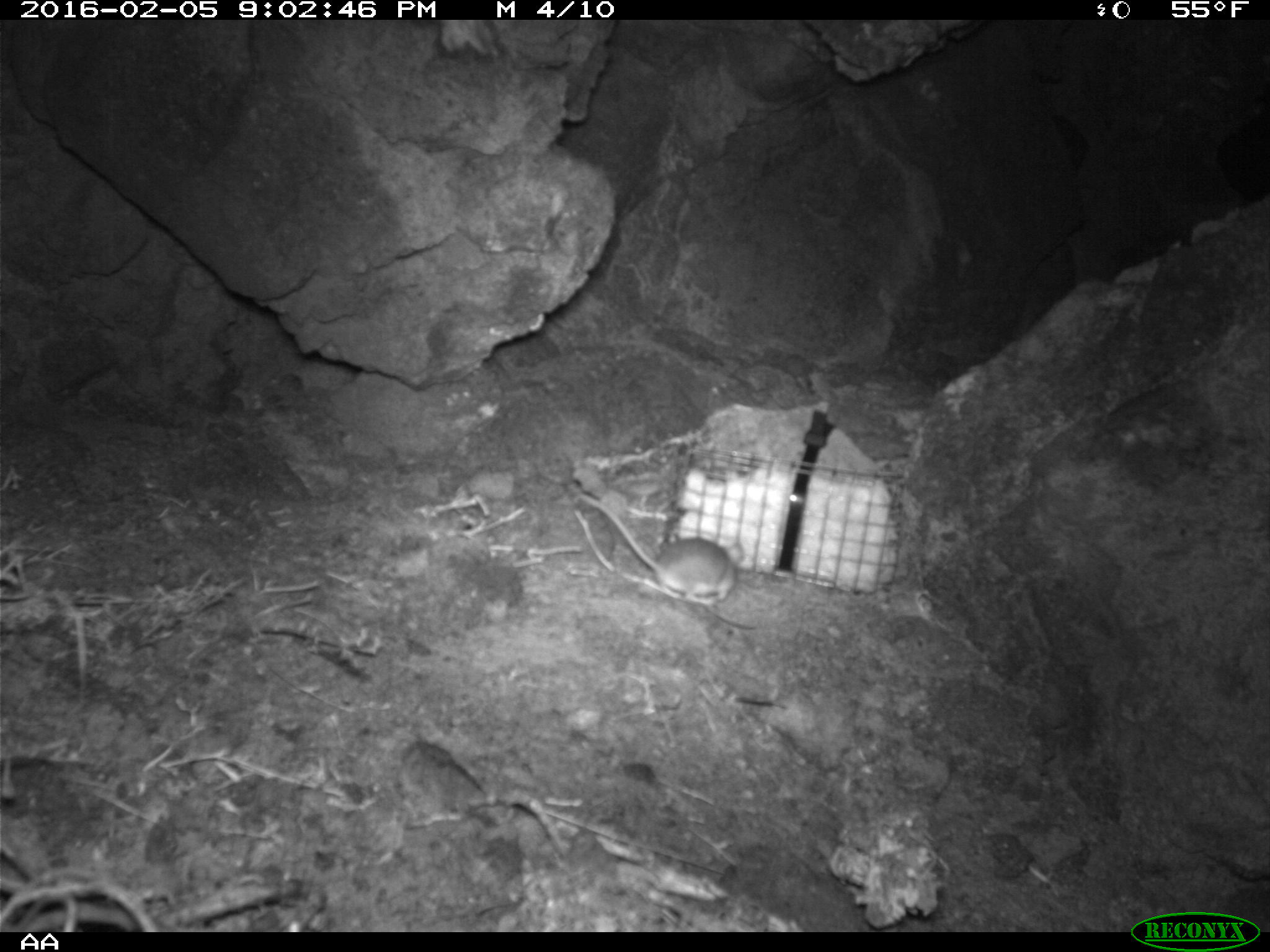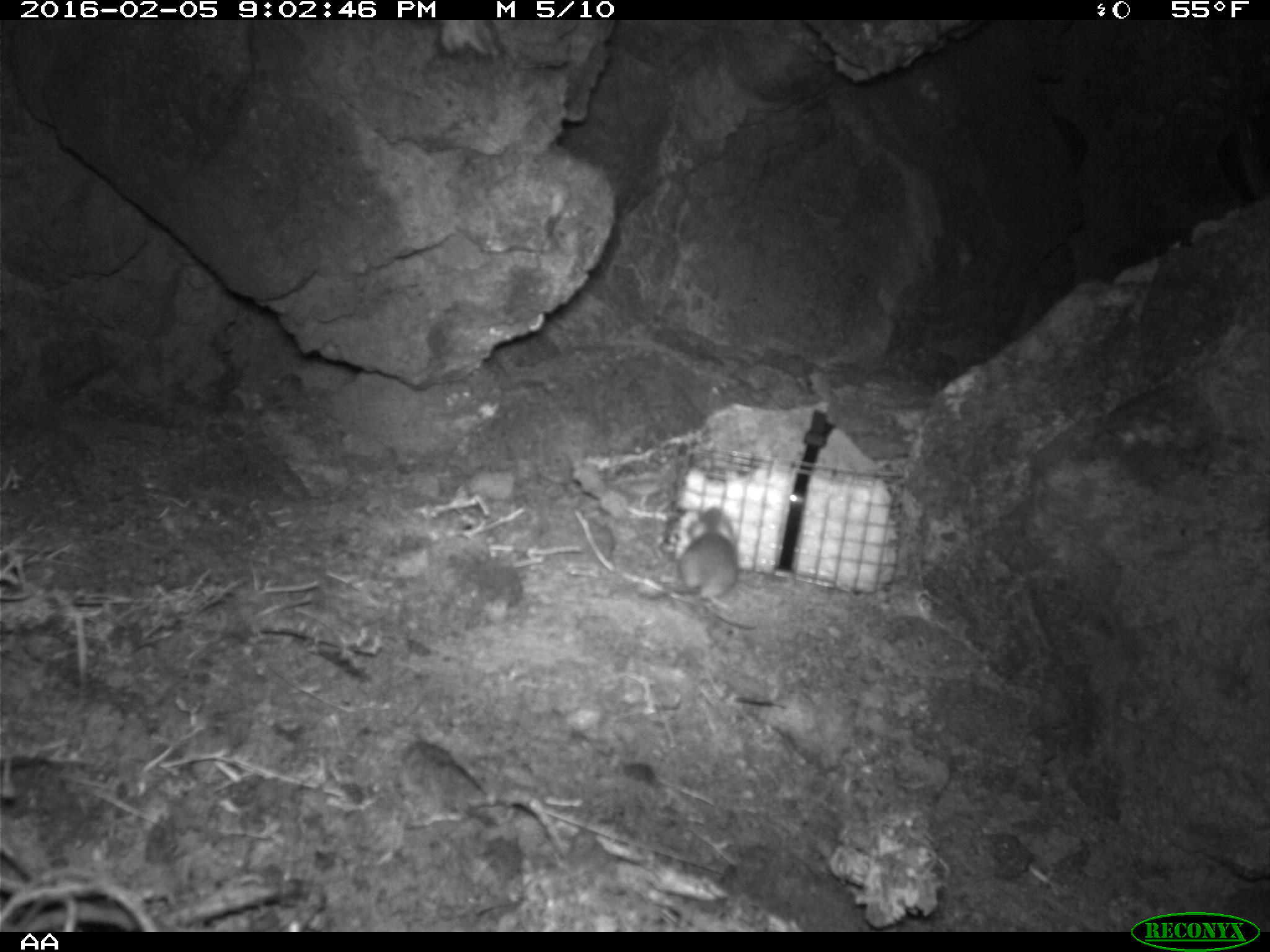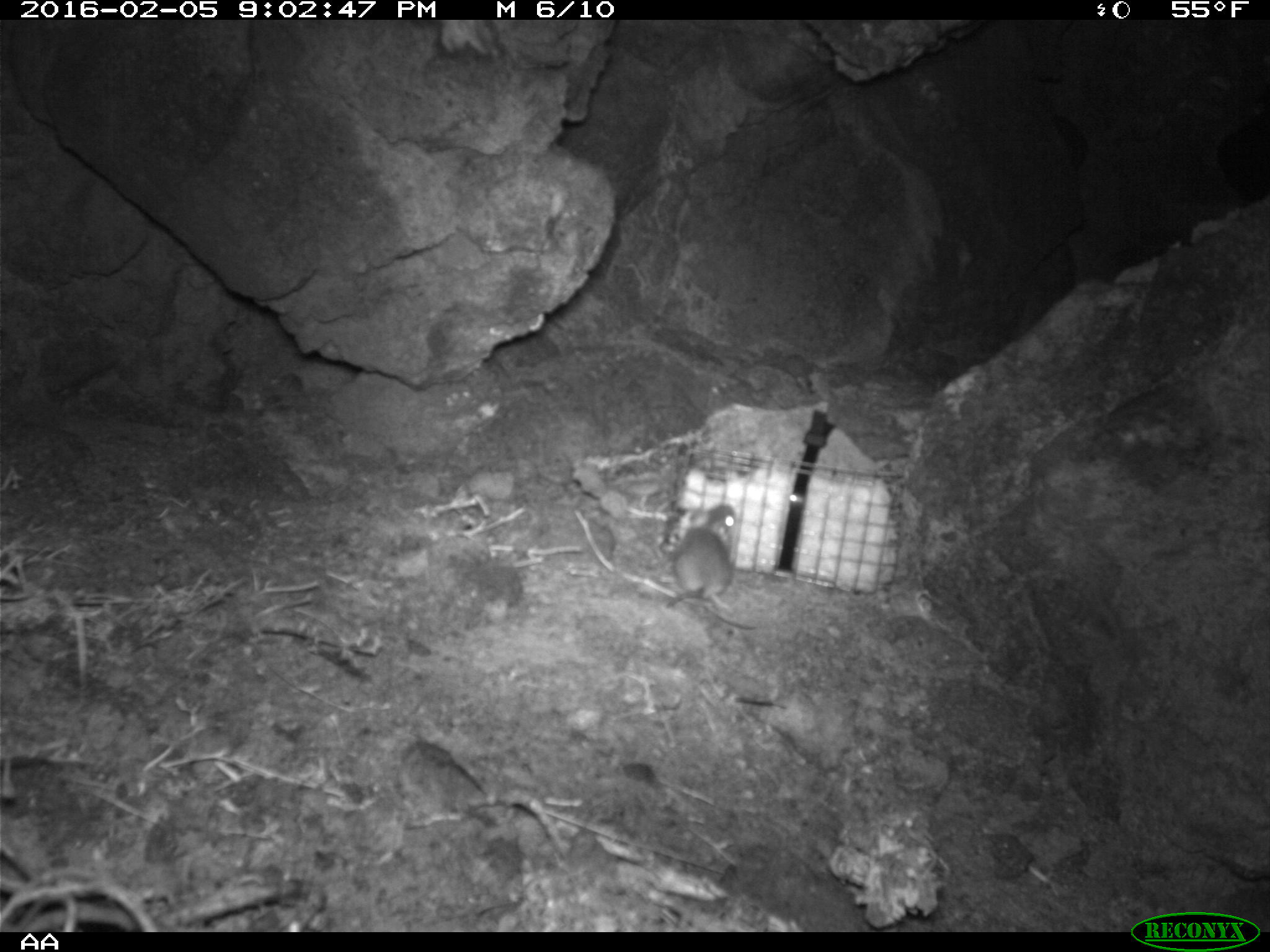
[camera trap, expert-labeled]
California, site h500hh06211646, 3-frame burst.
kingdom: Animalia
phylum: Chordata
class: Mammalia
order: Rodentia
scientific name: Rodentia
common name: rodent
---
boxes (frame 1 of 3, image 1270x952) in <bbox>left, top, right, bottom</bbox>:
rodent: <bbox>572, 487, 744, 607</bbox>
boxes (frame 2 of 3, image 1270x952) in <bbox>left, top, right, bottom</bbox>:
rodent: <bbox>669, 505, 757, 634</bbox>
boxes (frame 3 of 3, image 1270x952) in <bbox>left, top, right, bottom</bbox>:
rodent: <bbox>665, 504, 736, 609</bbox>